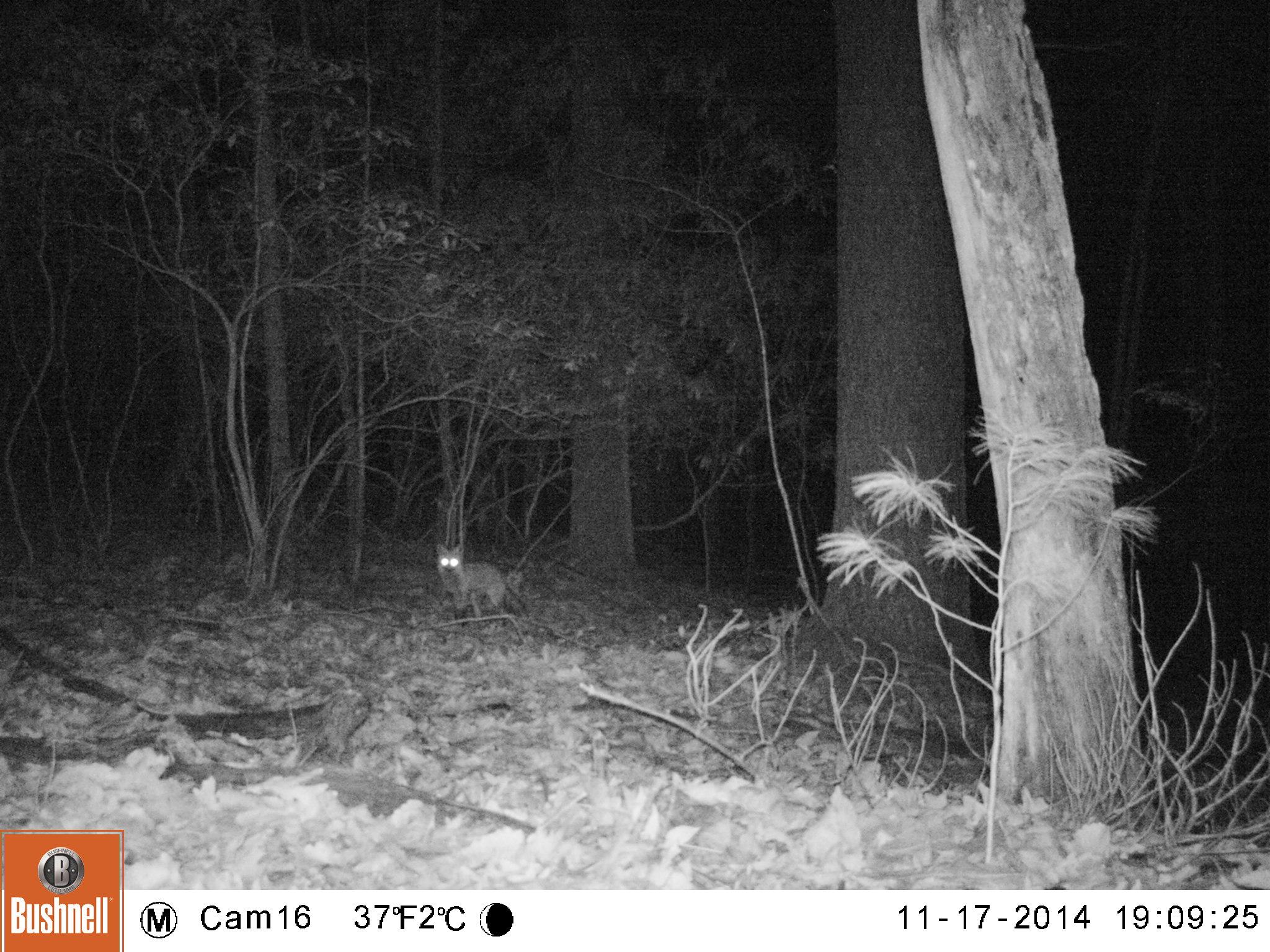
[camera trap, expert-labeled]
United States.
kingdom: Animalia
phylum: Chordata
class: Mammalia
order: Carnivora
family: Canidae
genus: Vulpes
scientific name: Vulpes vulpes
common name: red fox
Red Fox (Vulpes vulpes).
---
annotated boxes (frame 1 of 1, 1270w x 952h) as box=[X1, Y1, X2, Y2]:
Red Fox: box=[426, 536, 536, 625]